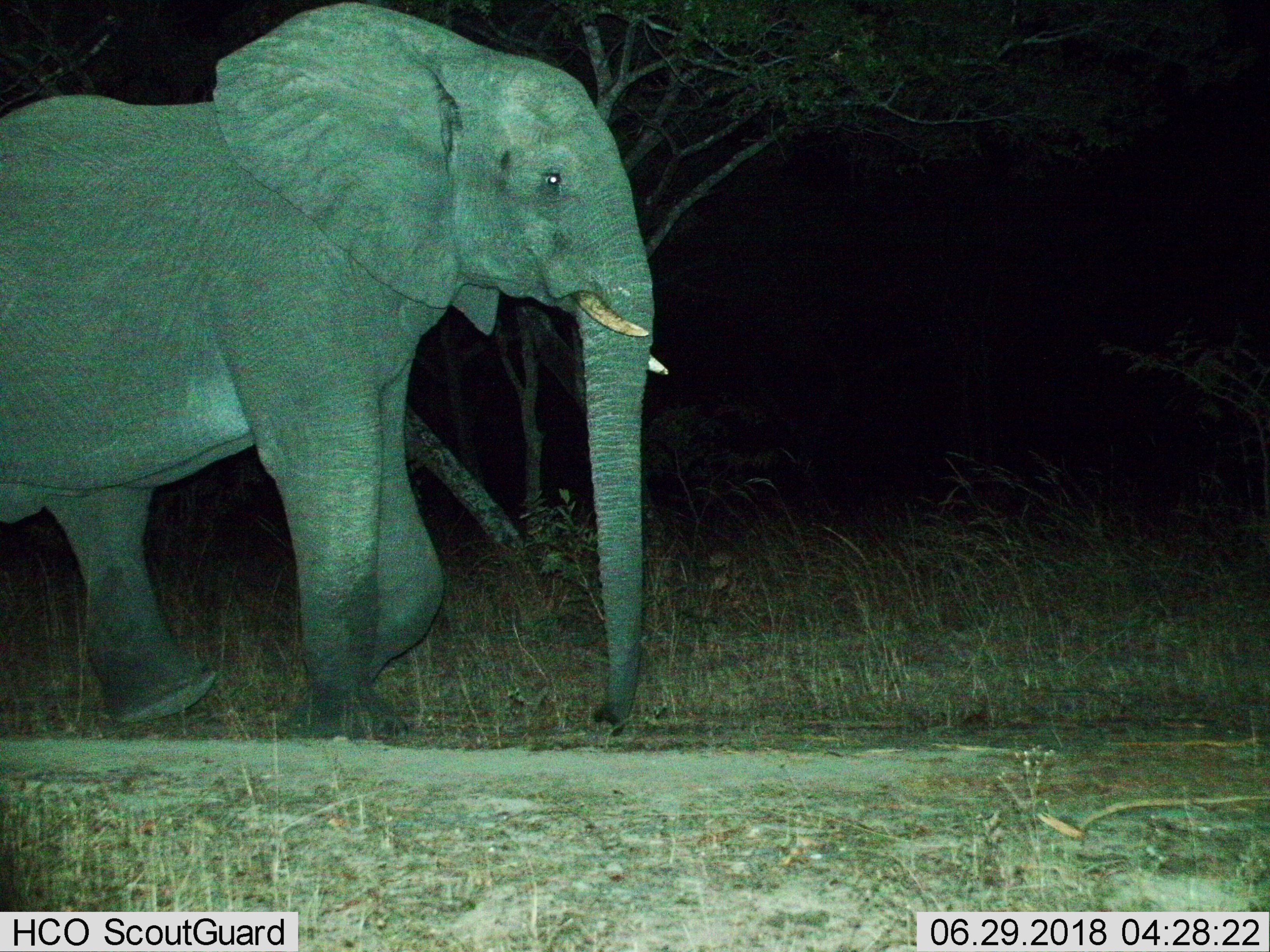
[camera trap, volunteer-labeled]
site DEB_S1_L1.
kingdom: Animalia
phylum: Chordata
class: Mammalia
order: Proboscidea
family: Elephantidae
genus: Loxodonta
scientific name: Loxodonta africana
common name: african bush elephant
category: elephant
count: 1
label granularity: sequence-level